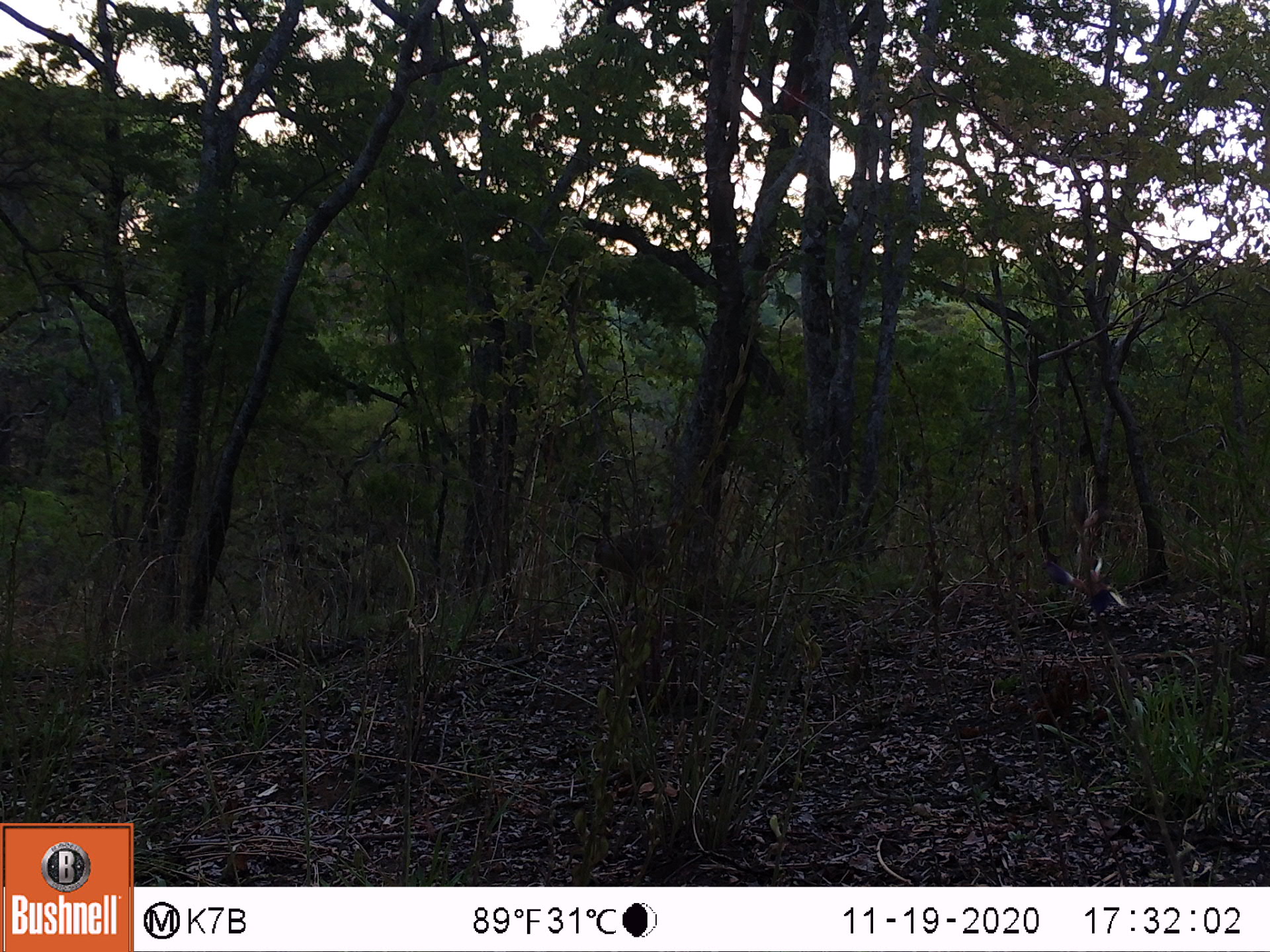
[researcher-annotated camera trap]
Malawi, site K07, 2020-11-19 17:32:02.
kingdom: Animalia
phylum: Chordata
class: Mammalia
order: Primates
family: Cercopithecidae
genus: Papio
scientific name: Papio cynocephalus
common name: yellow baboon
Yellow baboon (Papio cynocephalus), count 1.